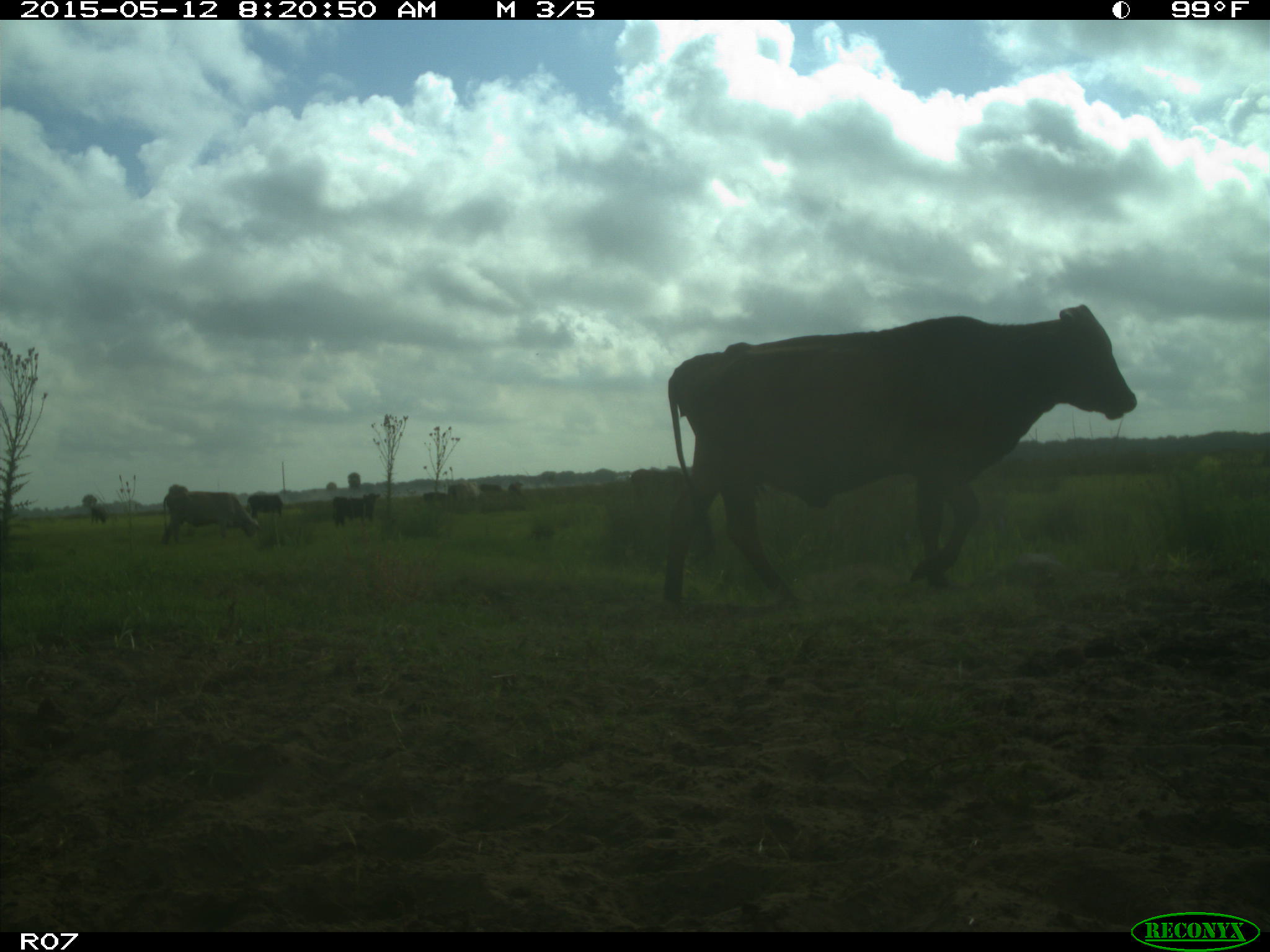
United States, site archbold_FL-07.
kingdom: Animalia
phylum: Chordata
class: Mammalia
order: Artiodactyla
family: Bovidae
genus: Bos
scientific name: Bos taurus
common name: domestic cow